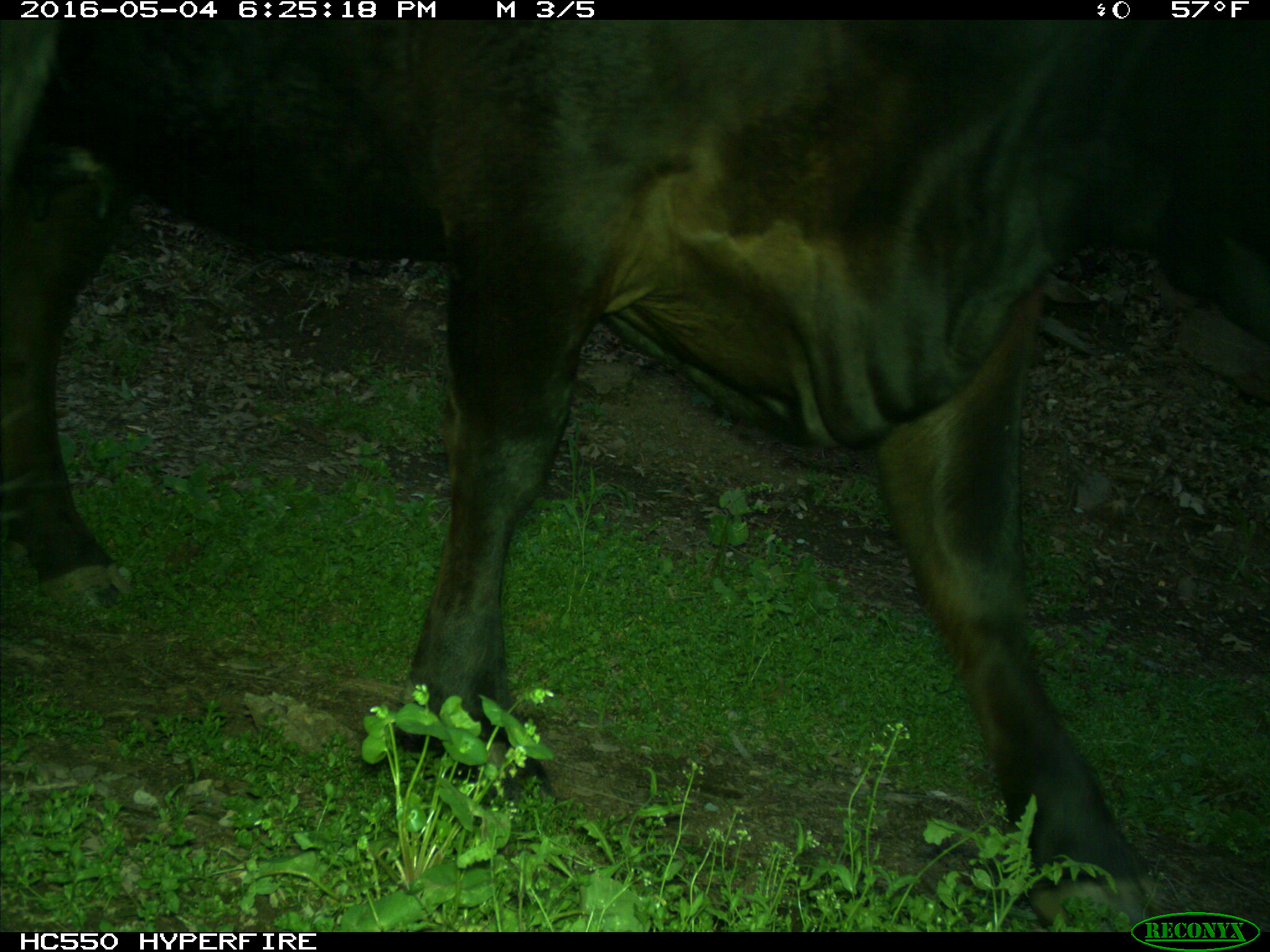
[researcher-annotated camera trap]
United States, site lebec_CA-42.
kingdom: Animalia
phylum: Chordata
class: Mammalia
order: Artiodactyla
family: Bovidae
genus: Bos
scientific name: Bos taurus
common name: domestic cow